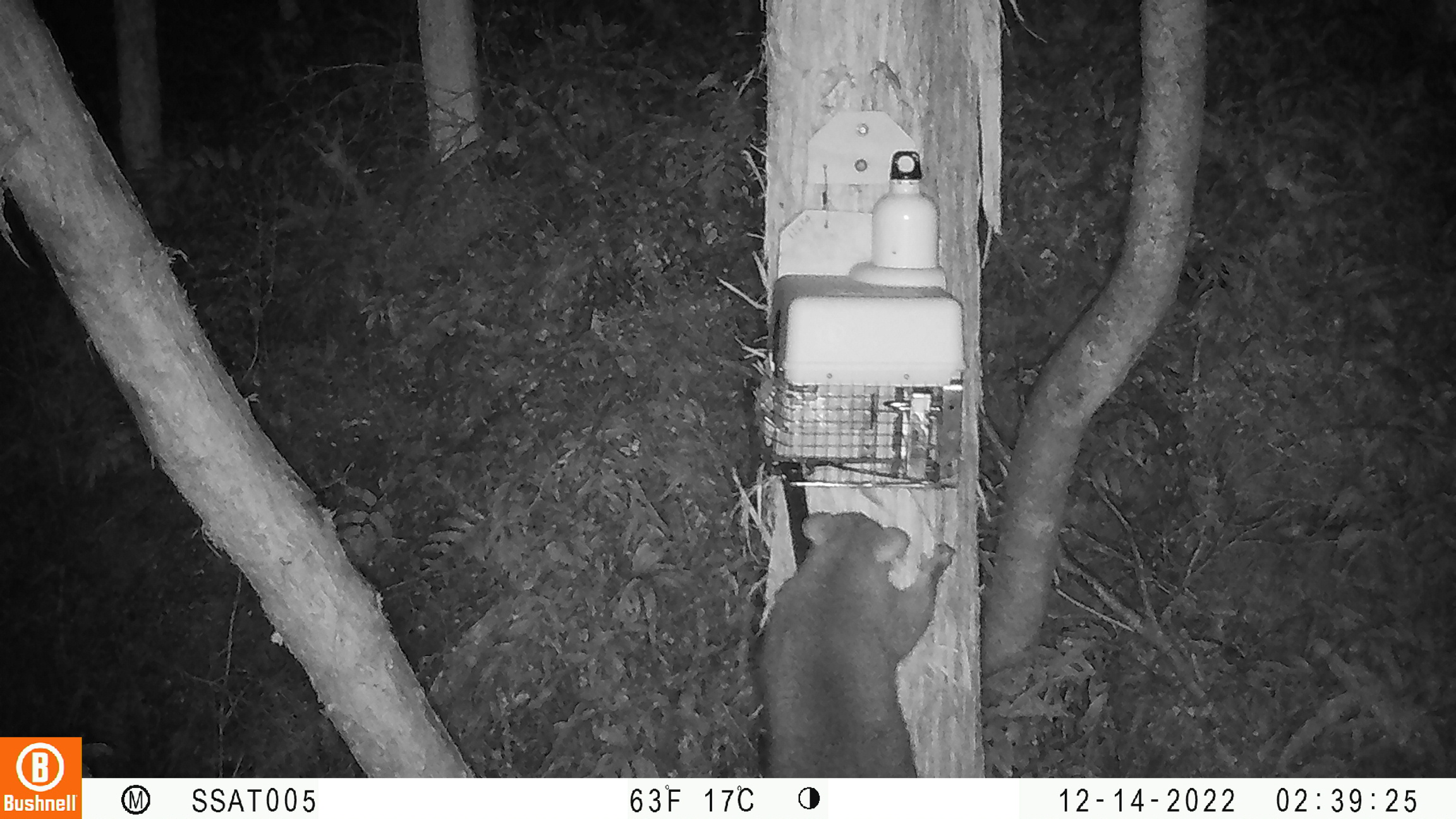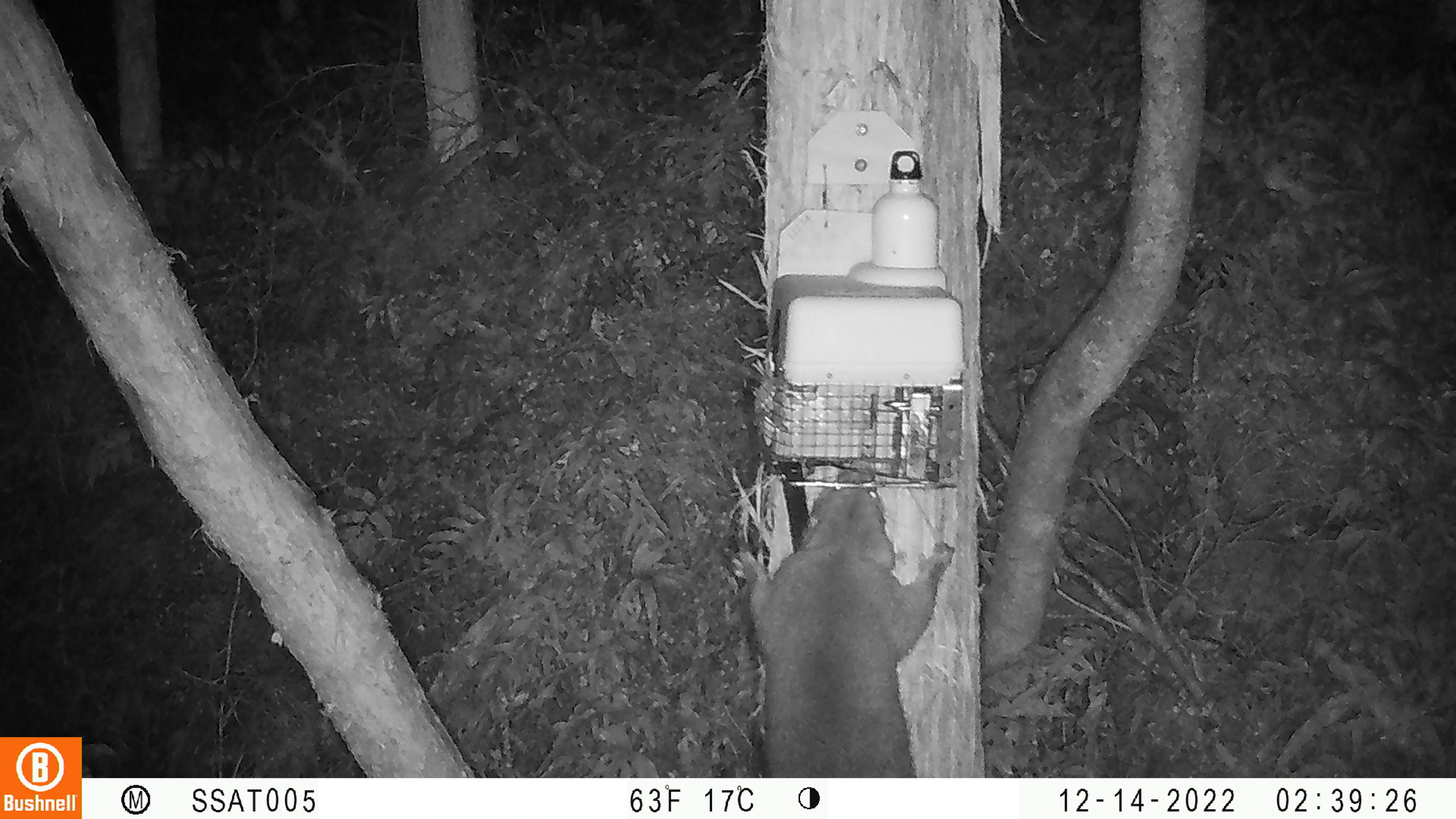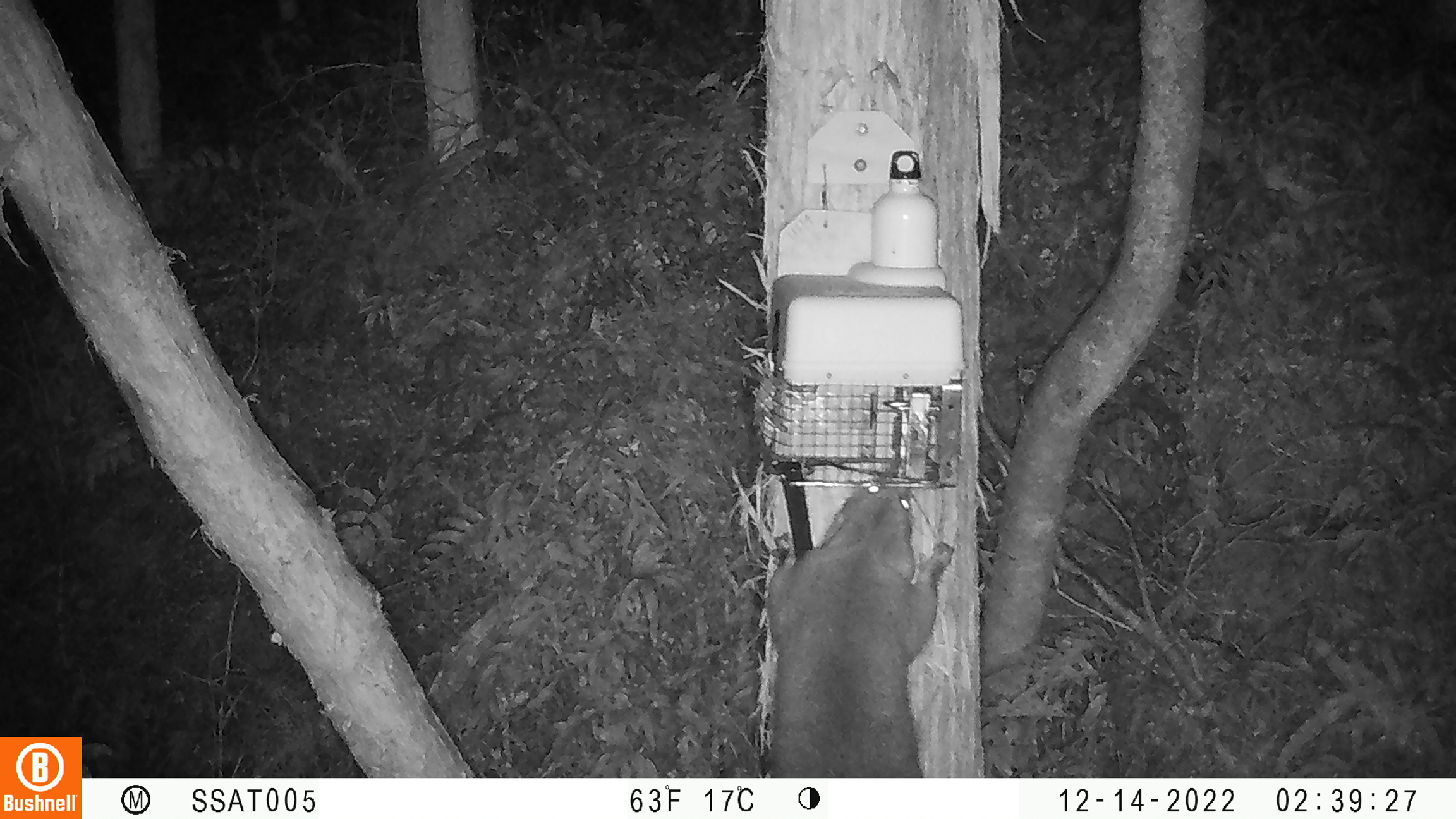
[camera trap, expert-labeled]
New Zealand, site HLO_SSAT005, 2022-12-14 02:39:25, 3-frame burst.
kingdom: Animalia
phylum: Chordata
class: Mammalia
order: Diprotodontia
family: Phalangeridae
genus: Trichosurus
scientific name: Trichosurus vulpecula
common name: common brushtail possum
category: possum